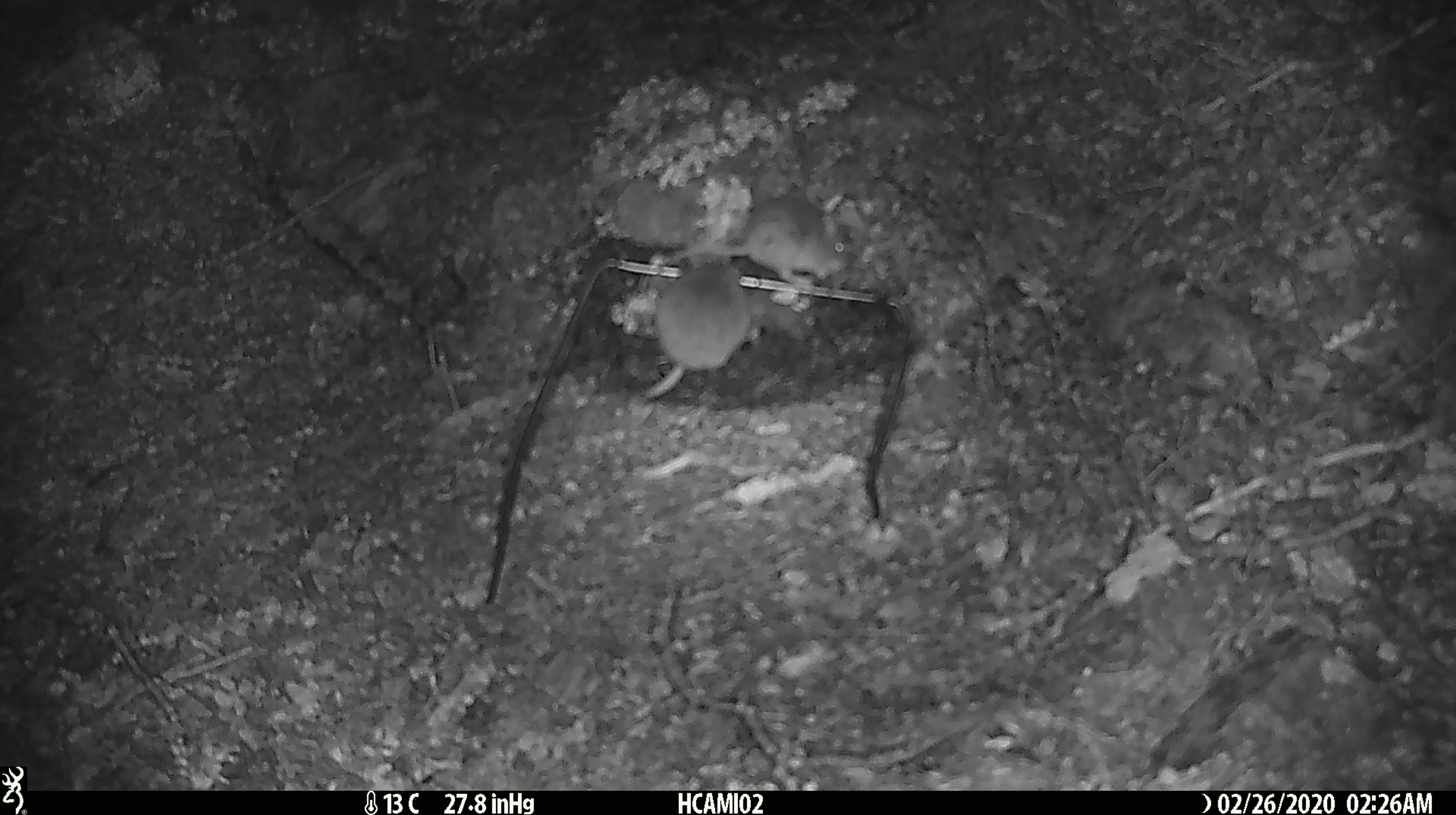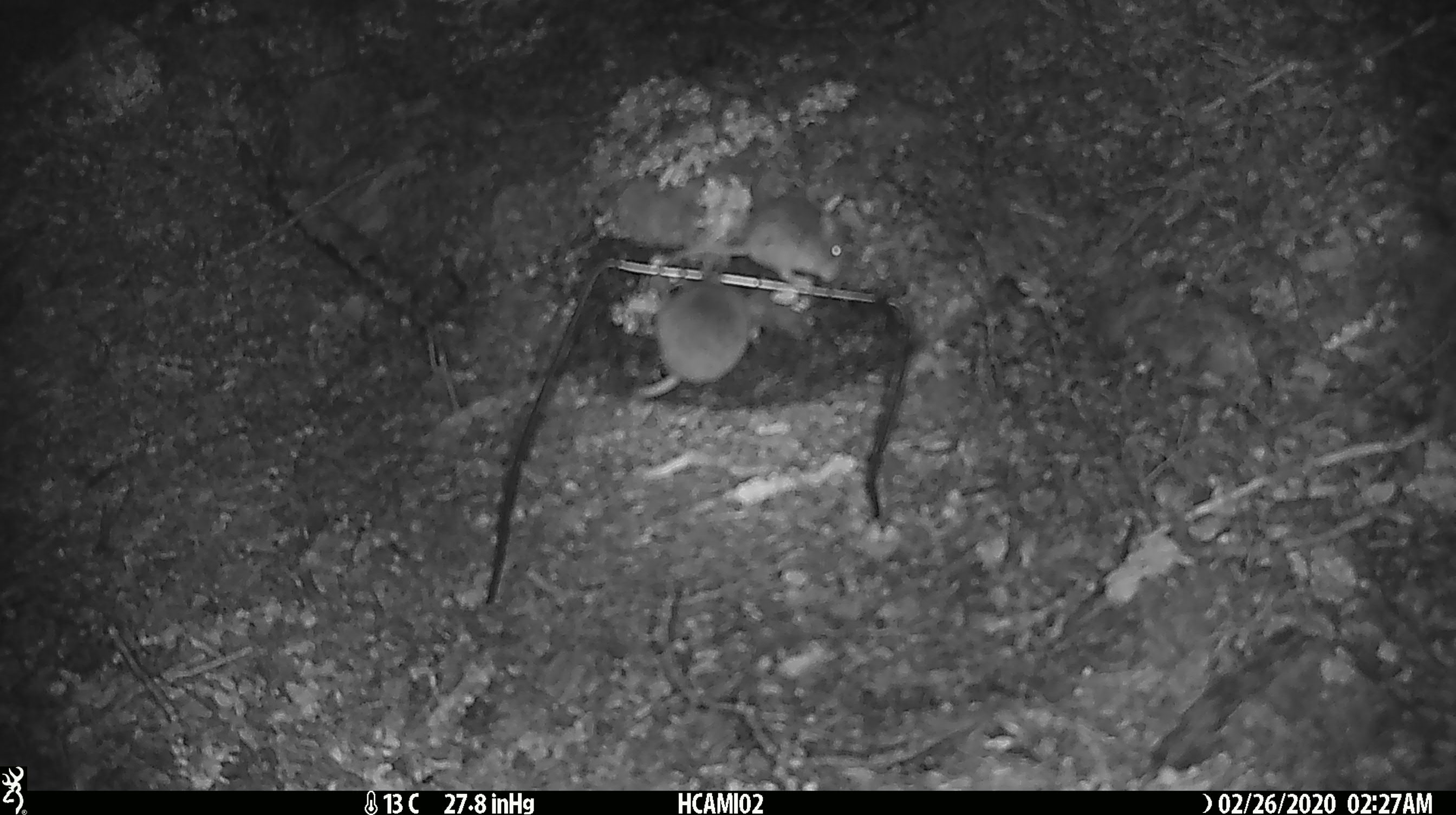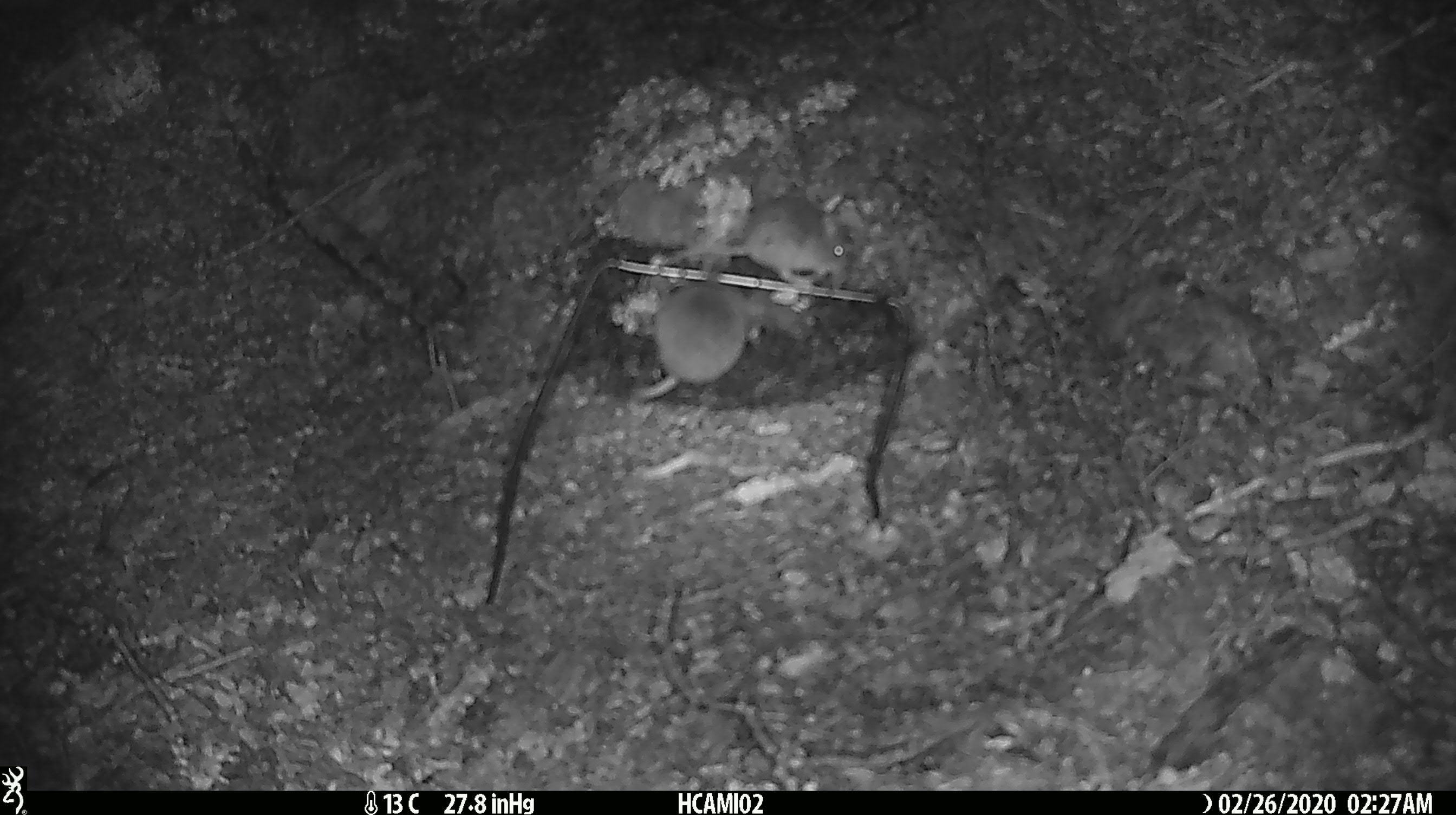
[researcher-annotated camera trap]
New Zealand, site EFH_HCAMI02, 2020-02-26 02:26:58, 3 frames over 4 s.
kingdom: Animalia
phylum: Chordata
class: Mammalia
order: Rodentia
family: Muridae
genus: Mus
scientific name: Mus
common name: mouse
Mouse (Mus).